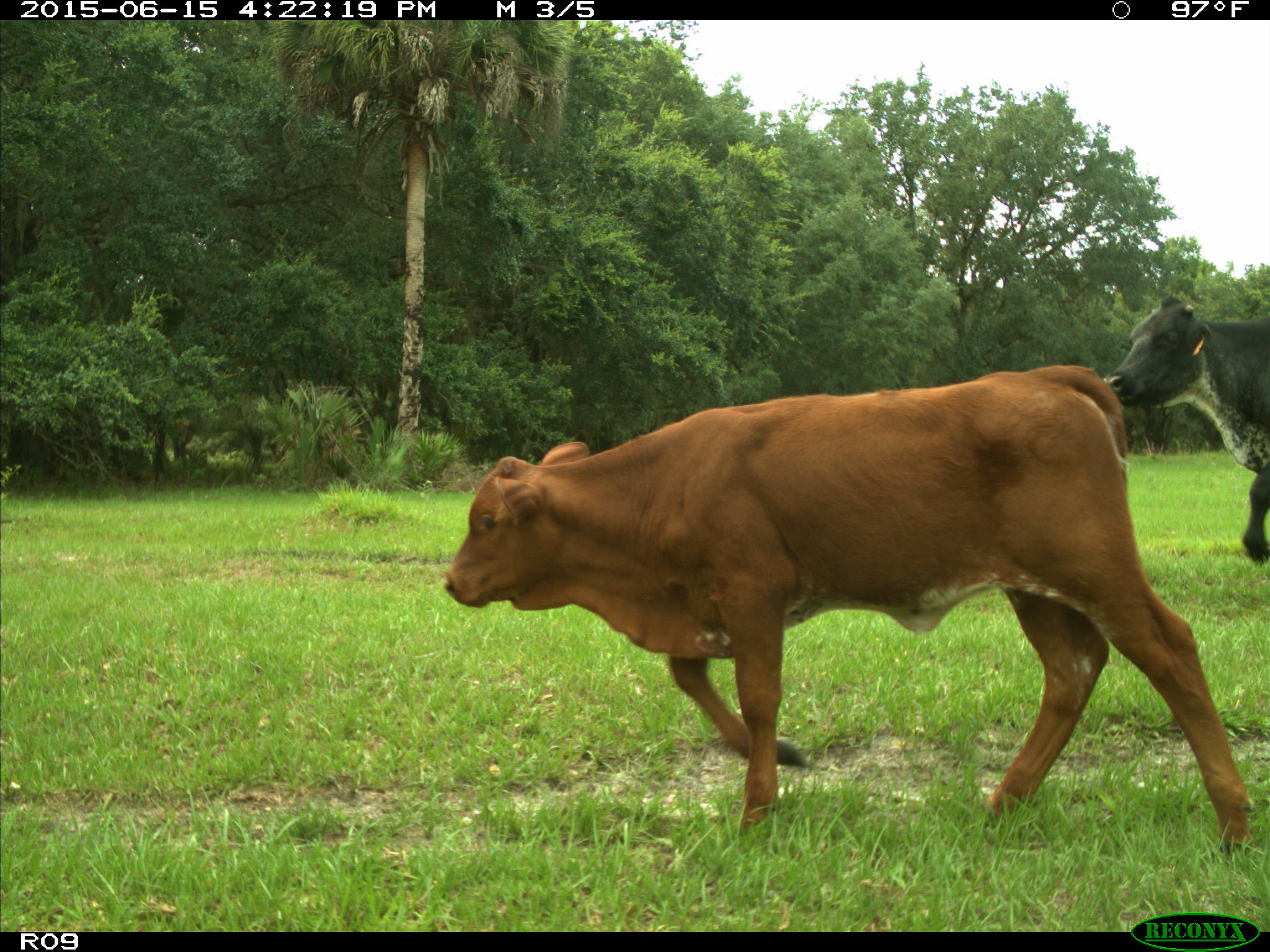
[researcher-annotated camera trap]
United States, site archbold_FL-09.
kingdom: Animalia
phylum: Chordata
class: Mammalia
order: Artiodactyla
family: Bovidae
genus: Bos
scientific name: Bos taurus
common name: domestic cow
Bos taurus (domestic cow).